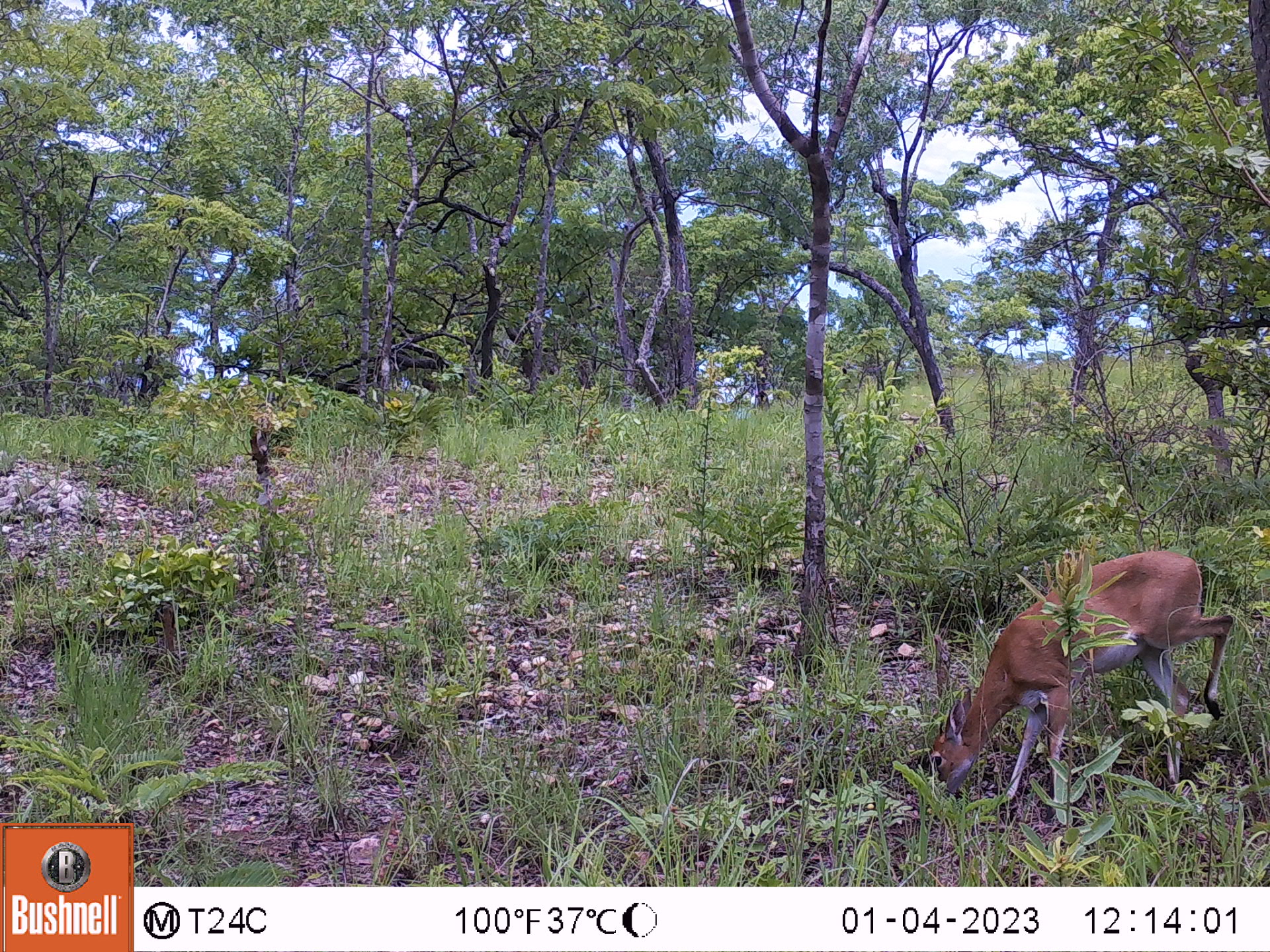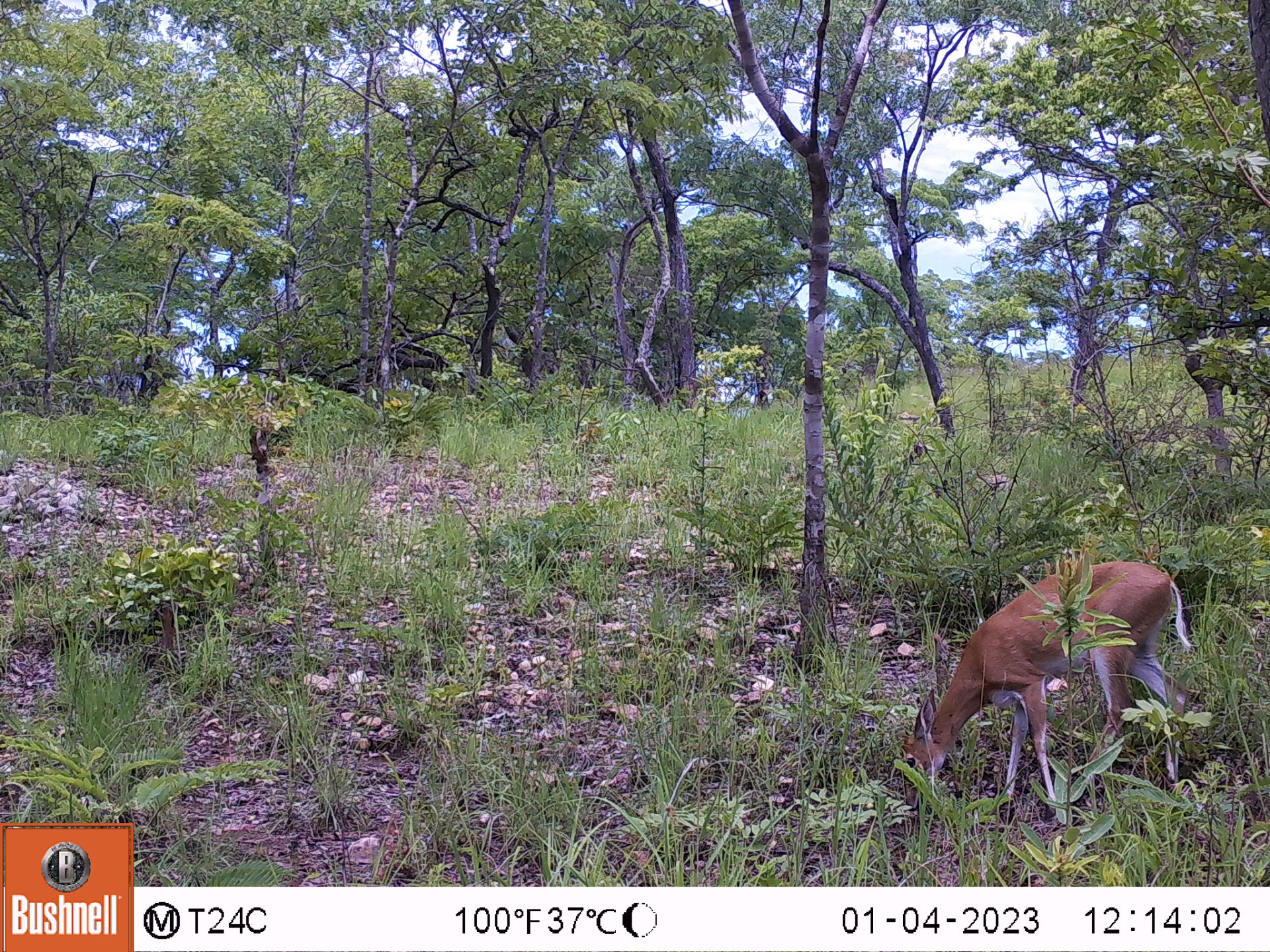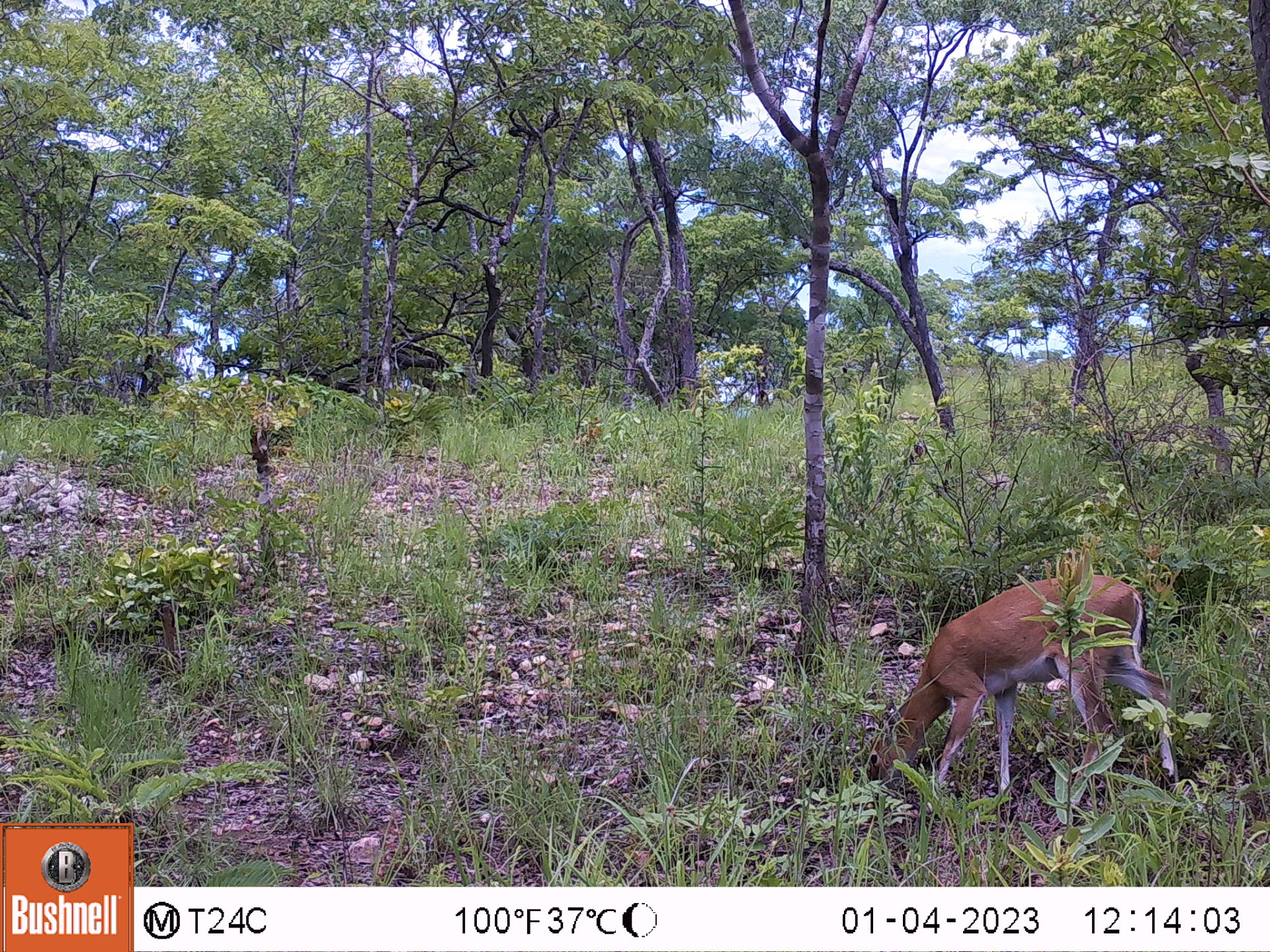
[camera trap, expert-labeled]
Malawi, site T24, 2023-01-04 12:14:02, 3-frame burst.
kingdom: Animalia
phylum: Chordata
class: Mammalia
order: Artiodactyla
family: Bovidae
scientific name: Antilopinae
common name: small antelope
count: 1